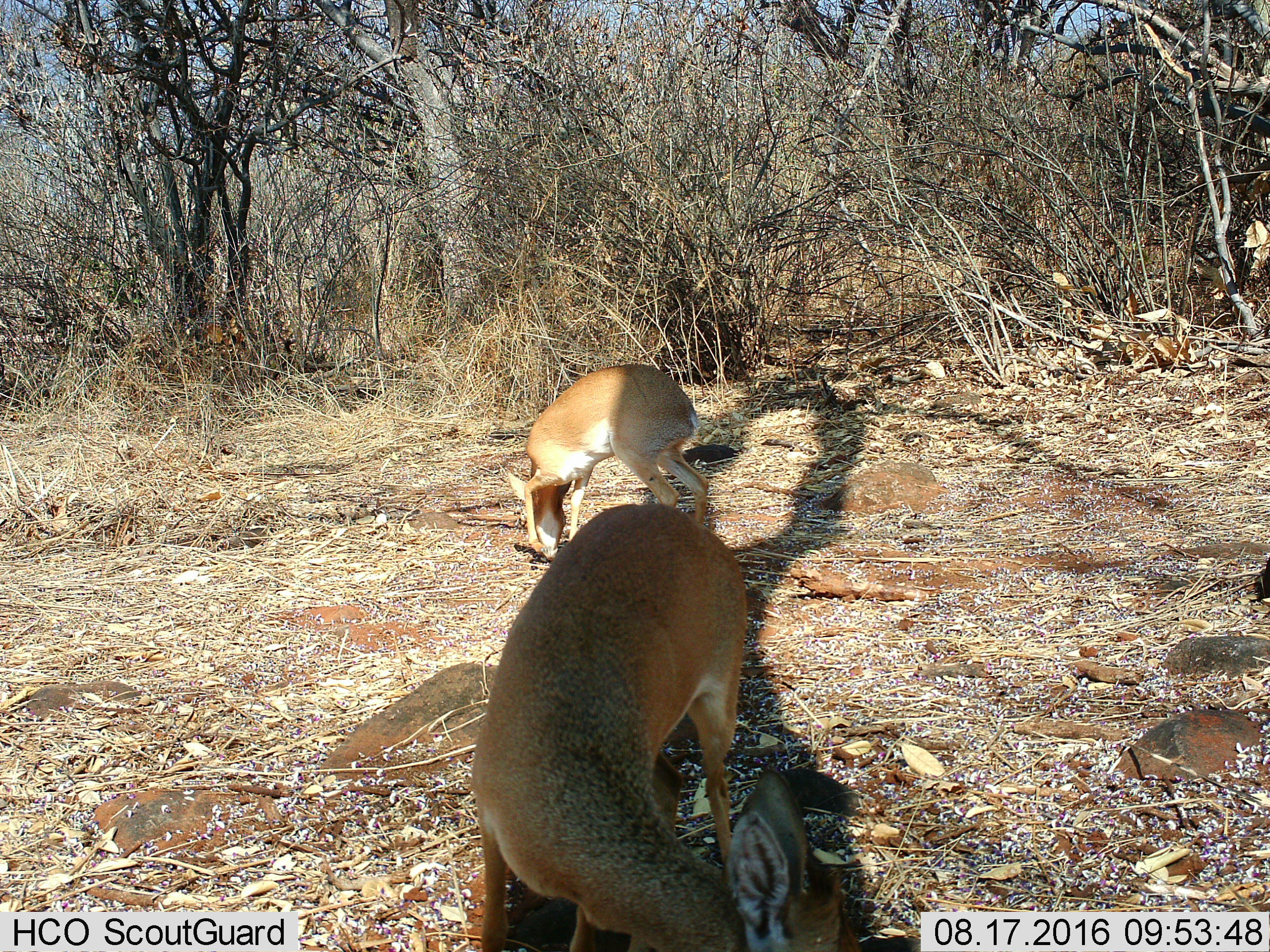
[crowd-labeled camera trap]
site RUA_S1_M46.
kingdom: Animalia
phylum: Chordata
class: Mammalia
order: Artiodactyla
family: Bovidae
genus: Madoqua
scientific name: Madoqua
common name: dik-dik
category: dikdik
Dikdik (dik-dik) (Madoqua), count 2. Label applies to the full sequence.